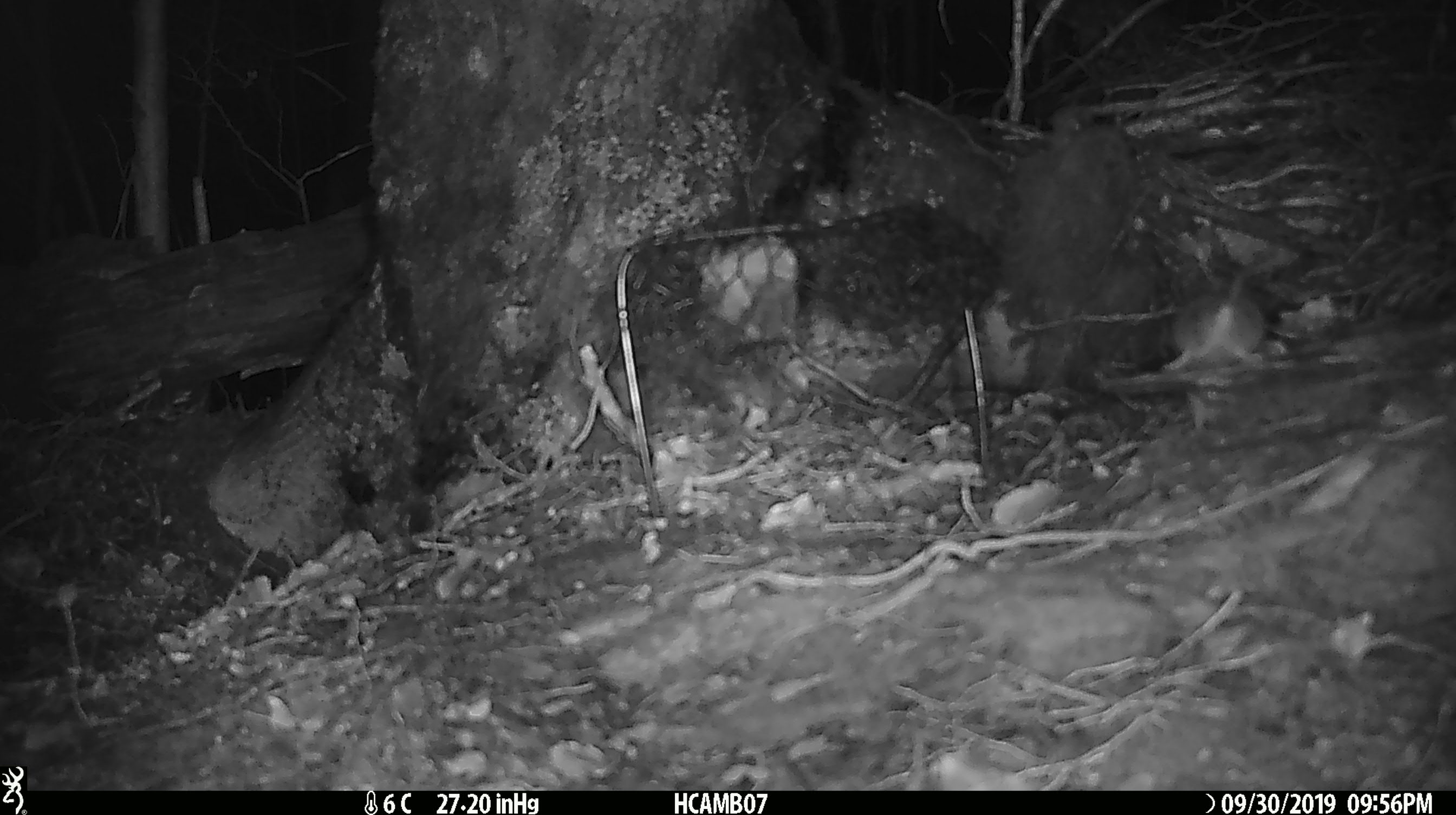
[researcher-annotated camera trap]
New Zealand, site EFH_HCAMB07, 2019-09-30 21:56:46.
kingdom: Animalia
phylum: Chordata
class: Mammalia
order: Rodentia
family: Muridae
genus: Mus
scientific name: Mus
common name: mouse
Mouse (Mus).